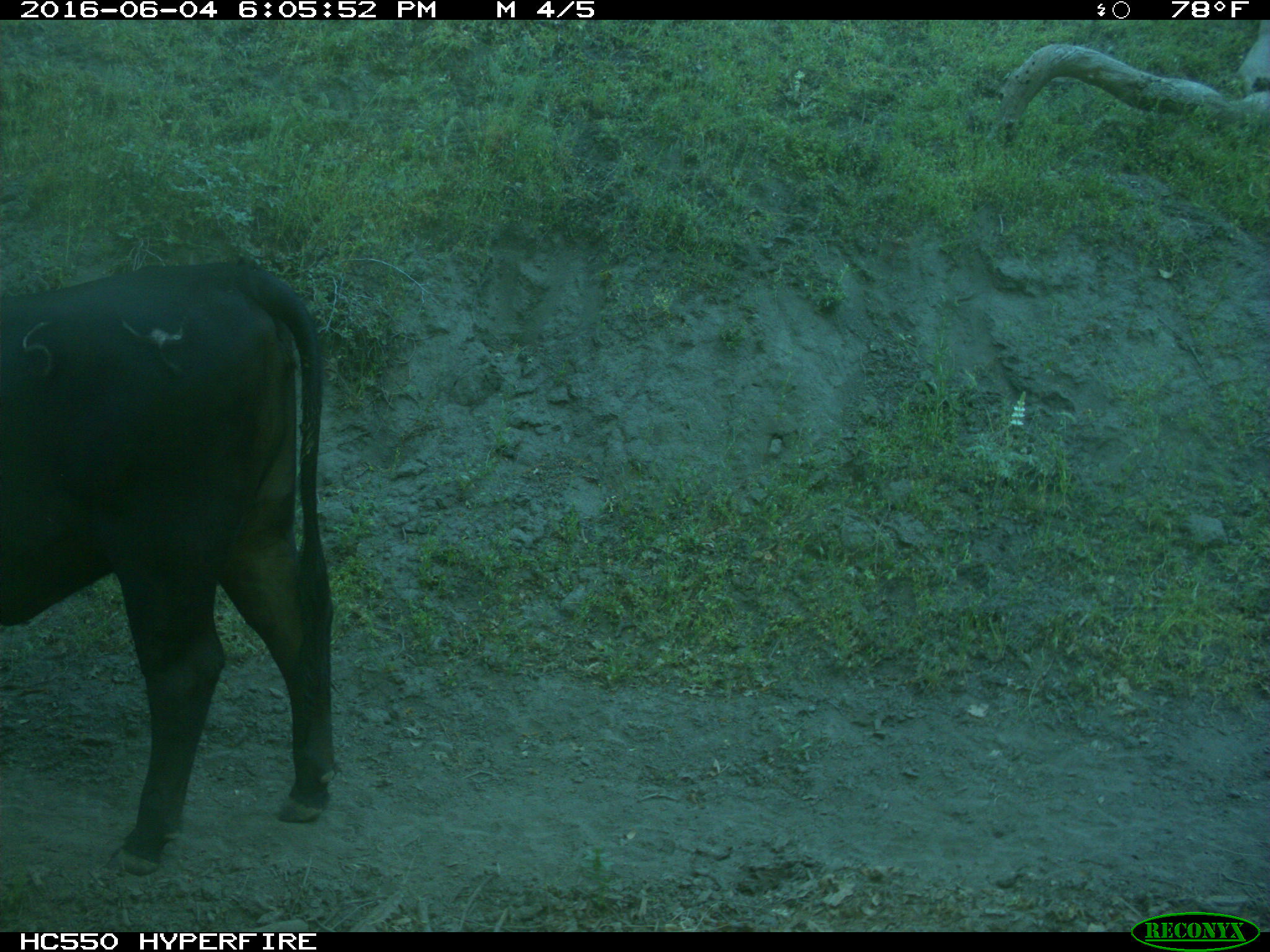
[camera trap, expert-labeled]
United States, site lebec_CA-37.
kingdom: Animalia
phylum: Chordata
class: Mammalia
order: Artiodactyla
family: Bovidae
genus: Bos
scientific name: Bos taurus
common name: domestic cow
Bos taurus (domestic cow).